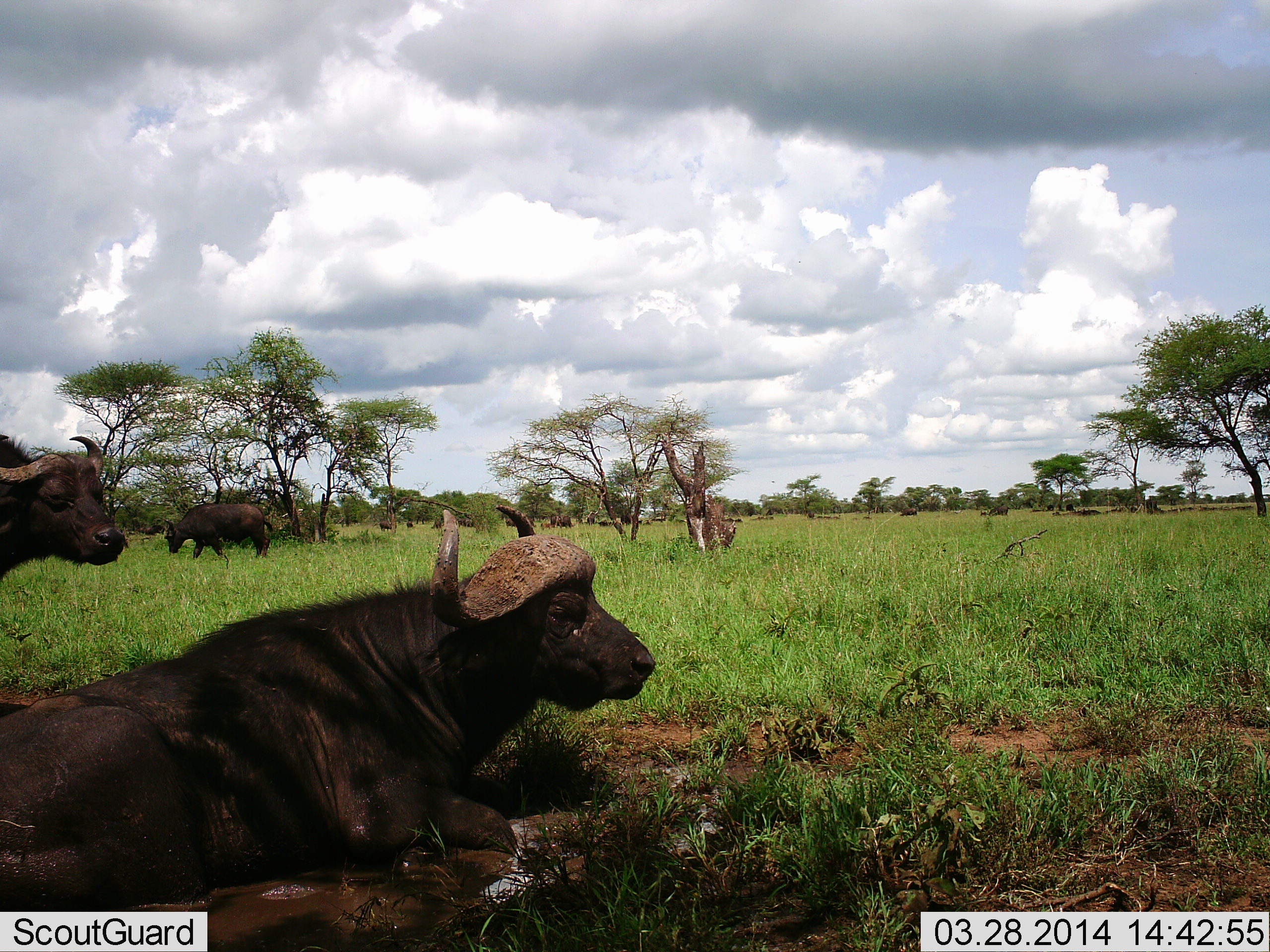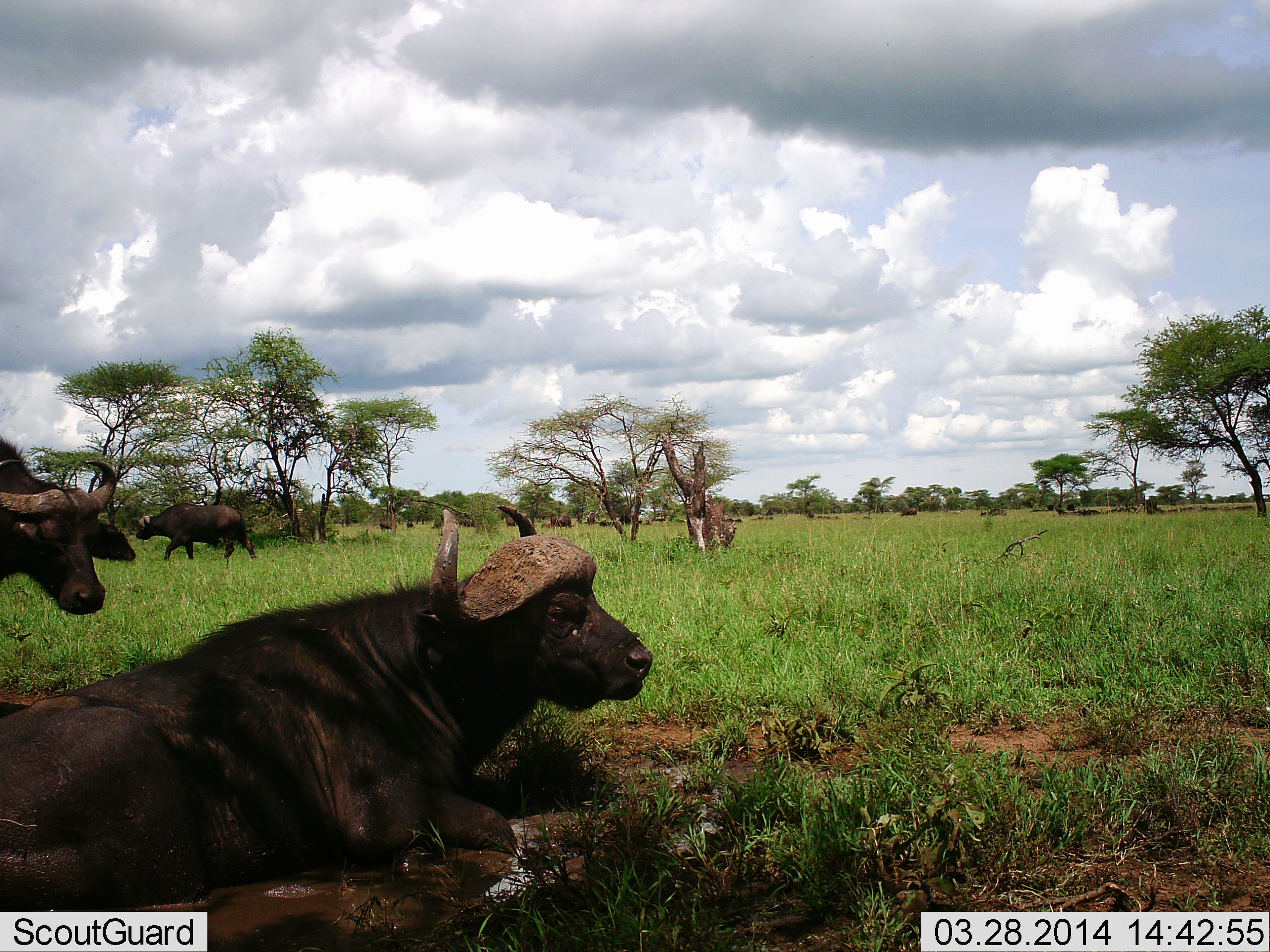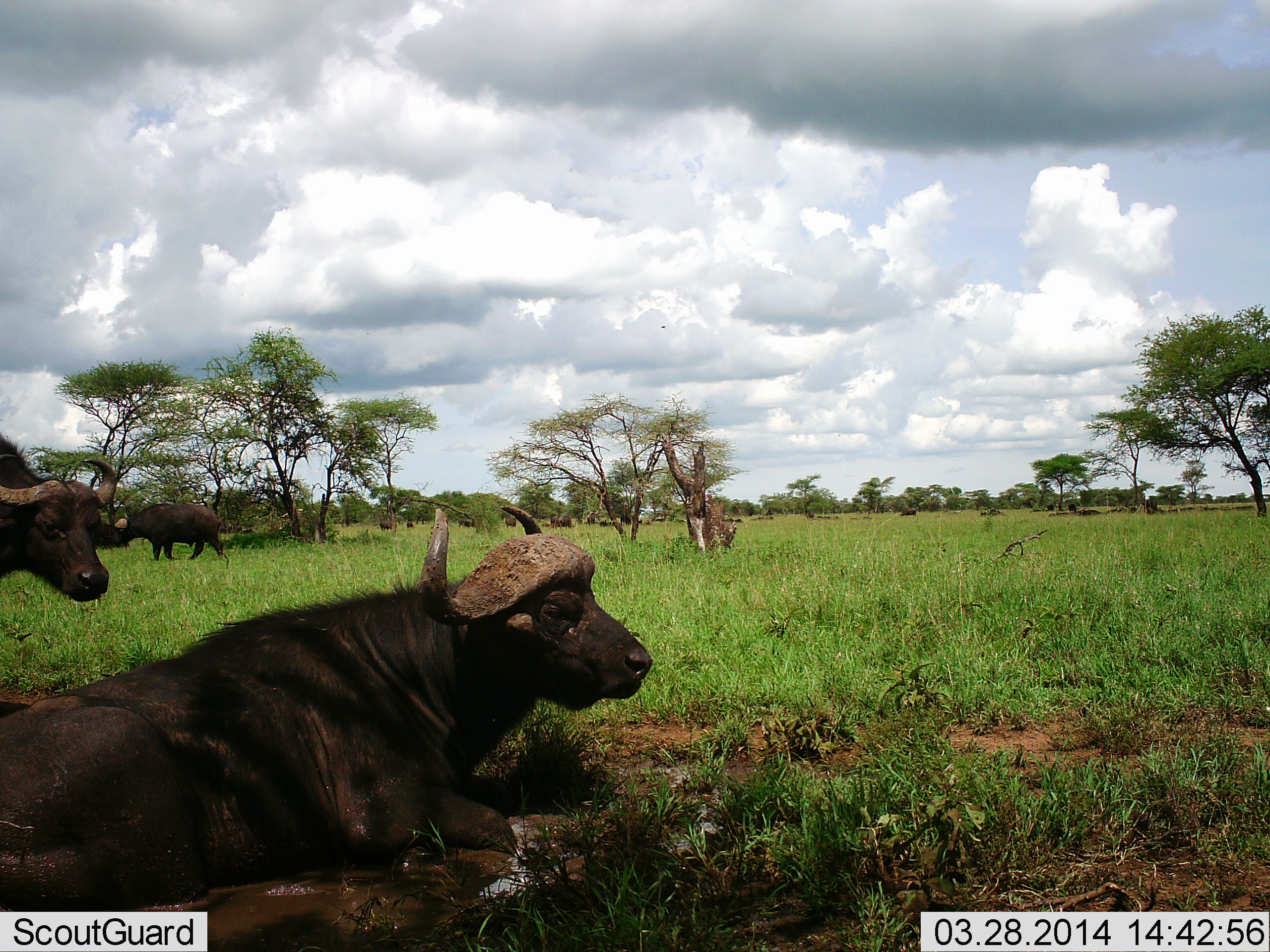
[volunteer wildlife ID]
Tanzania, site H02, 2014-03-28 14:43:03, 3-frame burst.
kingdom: Animalia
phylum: Chordata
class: Mammalia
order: Artiodactyla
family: Bovidae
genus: Syncerus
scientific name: Syncerus caffer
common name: cape buffalo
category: buffalo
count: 3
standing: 80%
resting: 100%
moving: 80%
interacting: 0%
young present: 0%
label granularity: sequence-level